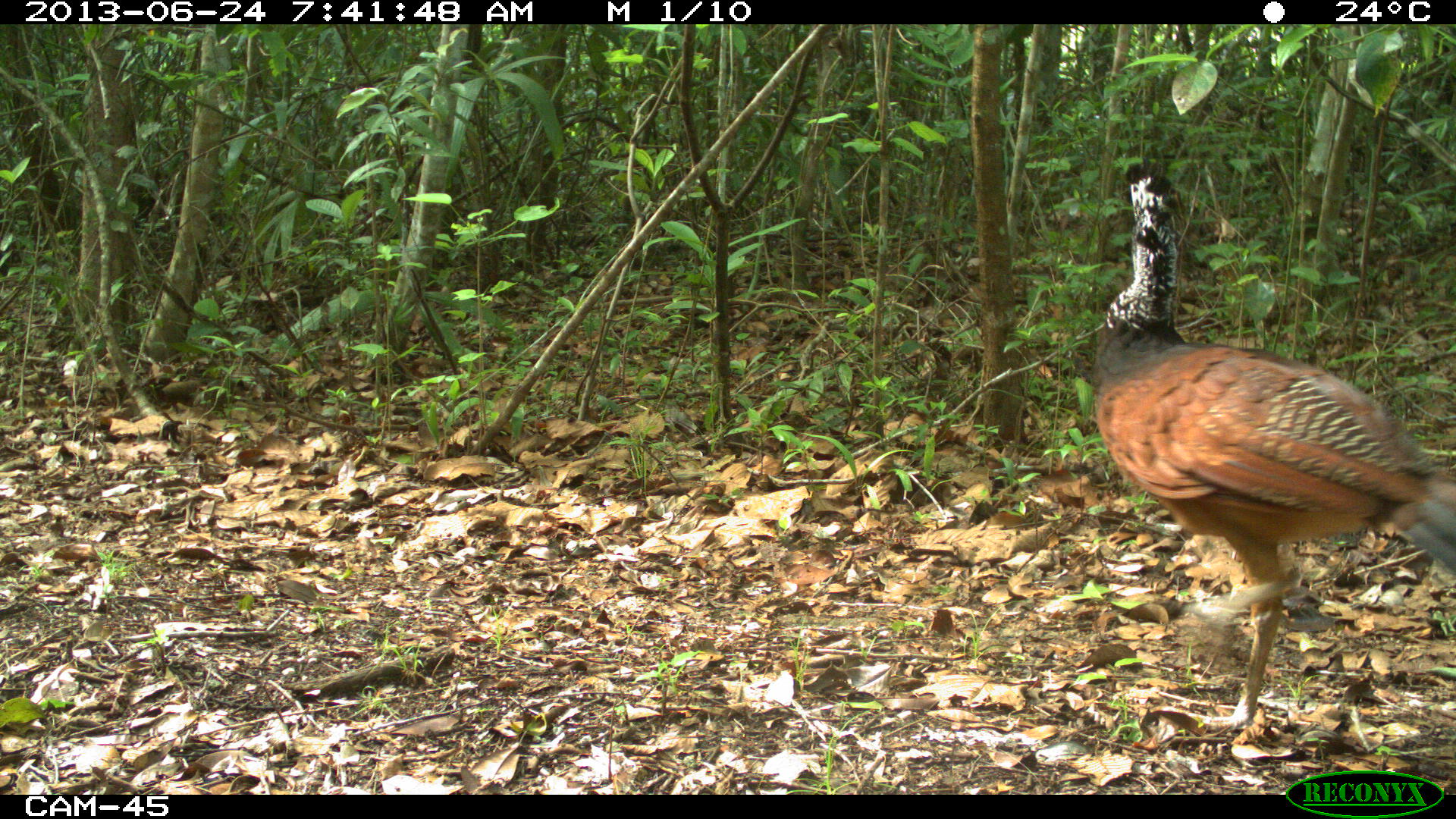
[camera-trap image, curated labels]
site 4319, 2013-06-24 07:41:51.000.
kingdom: Animalia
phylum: Chordata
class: Aves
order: Galliformes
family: Cracidae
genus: Crax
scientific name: Crax rubra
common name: great curassow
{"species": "Crax rubra (great curassow)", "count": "1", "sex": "female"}